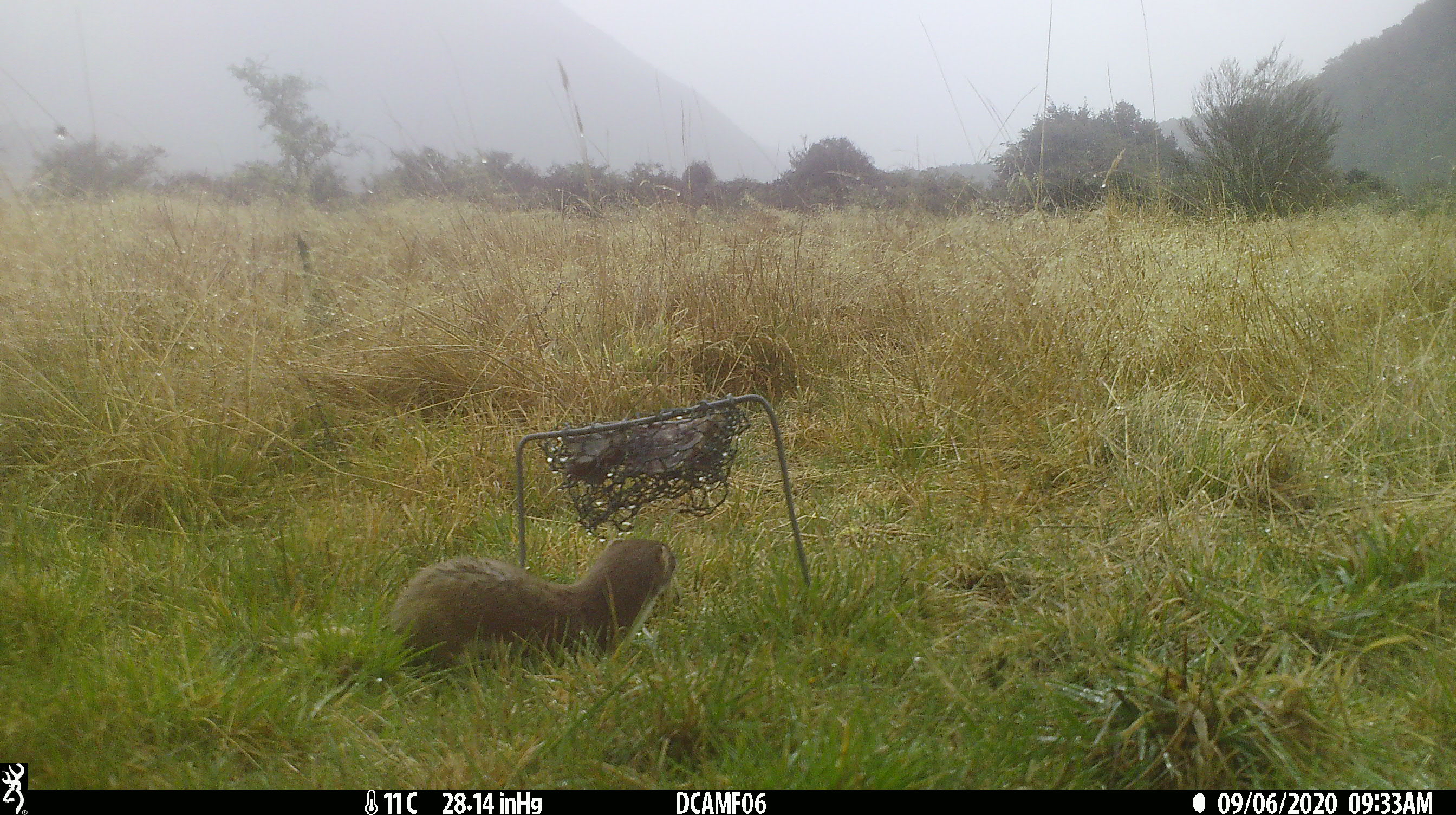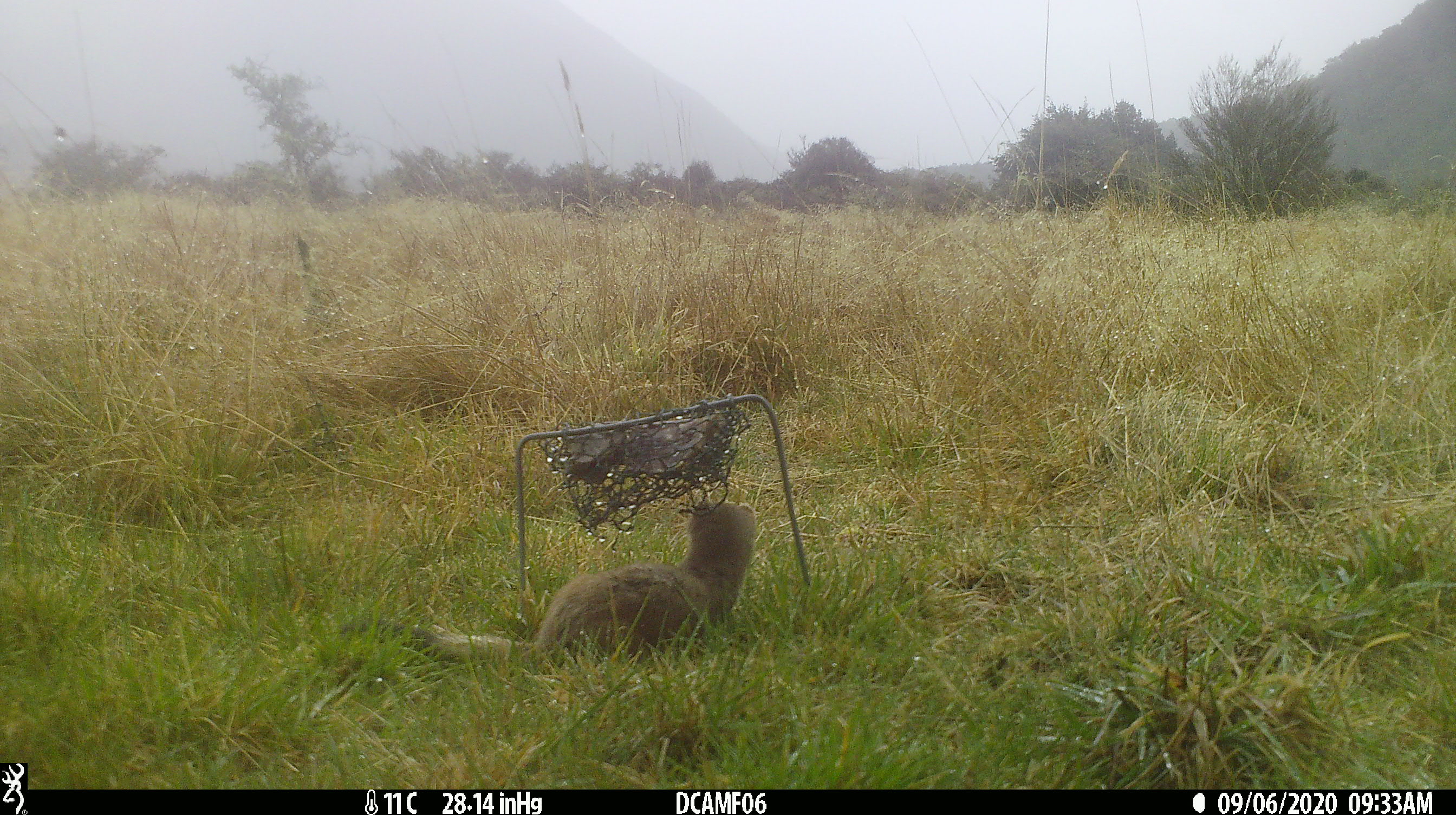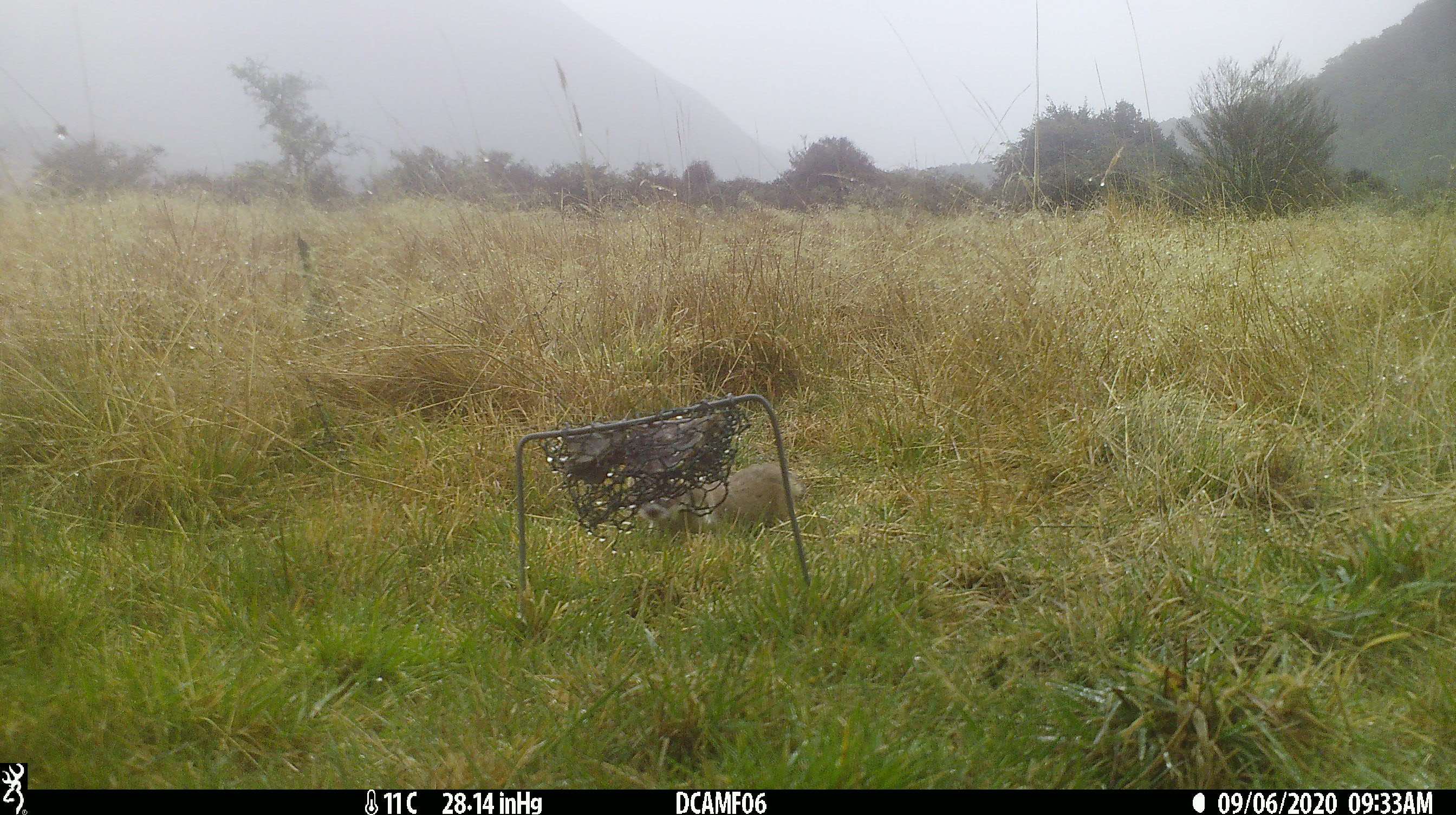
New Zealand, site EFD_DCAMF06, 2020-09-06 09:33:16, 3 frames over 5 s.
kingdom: Animalia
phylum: Chordata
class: Mammalia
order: Carnivora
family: Mustelidae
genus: Mustela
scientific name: Mustela erminea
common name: stoat